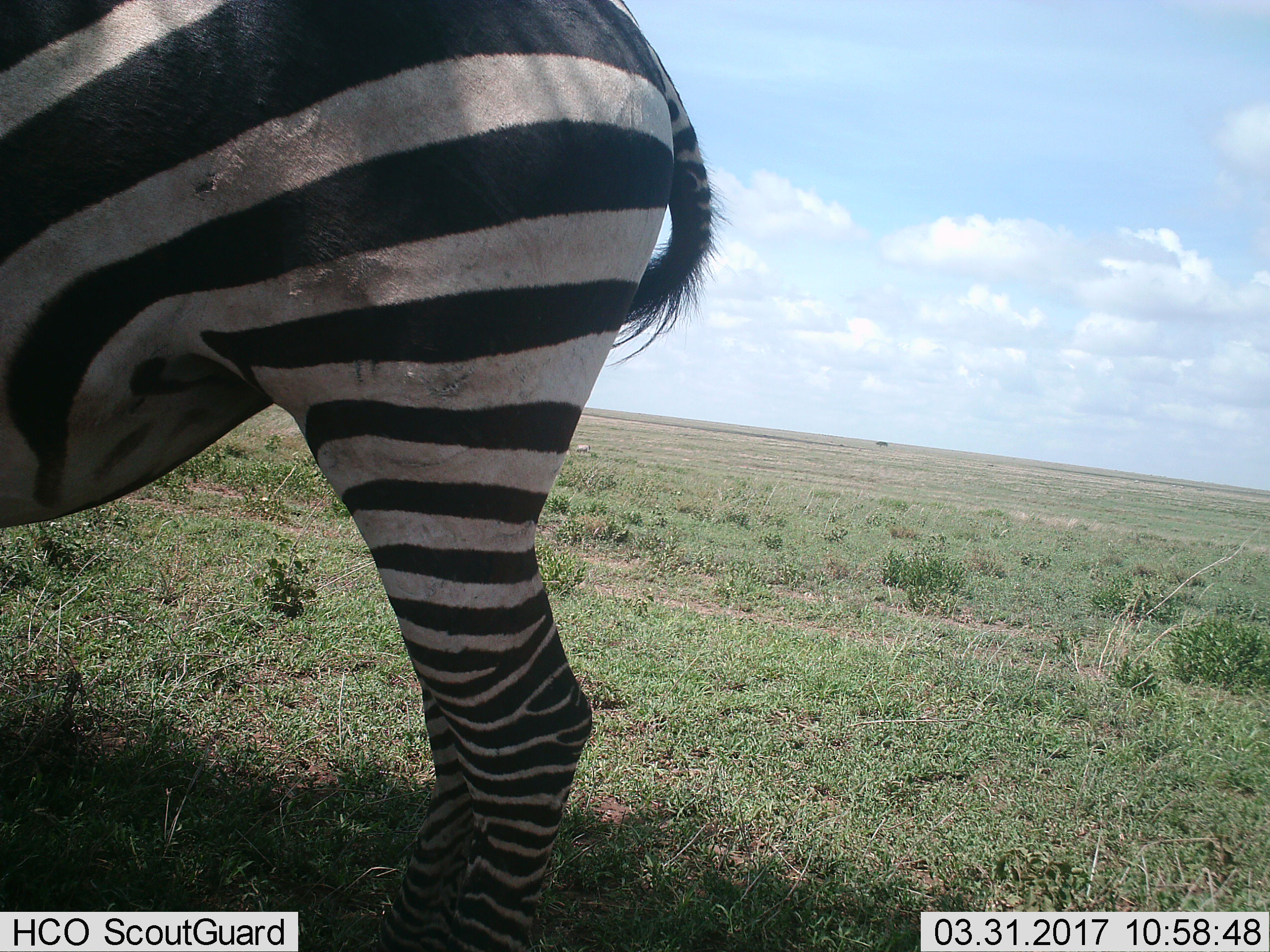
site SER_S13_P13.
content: unidentified animal